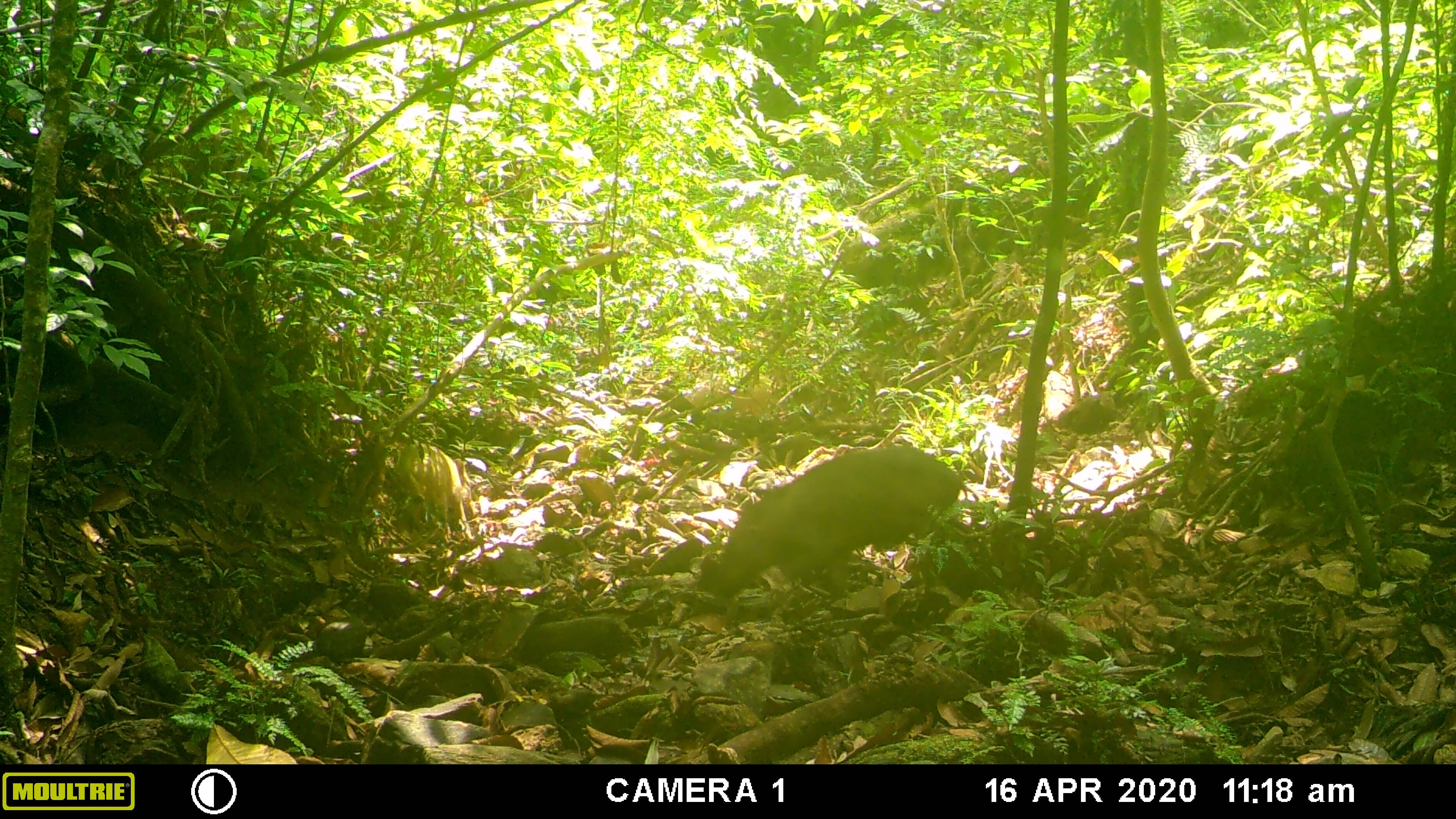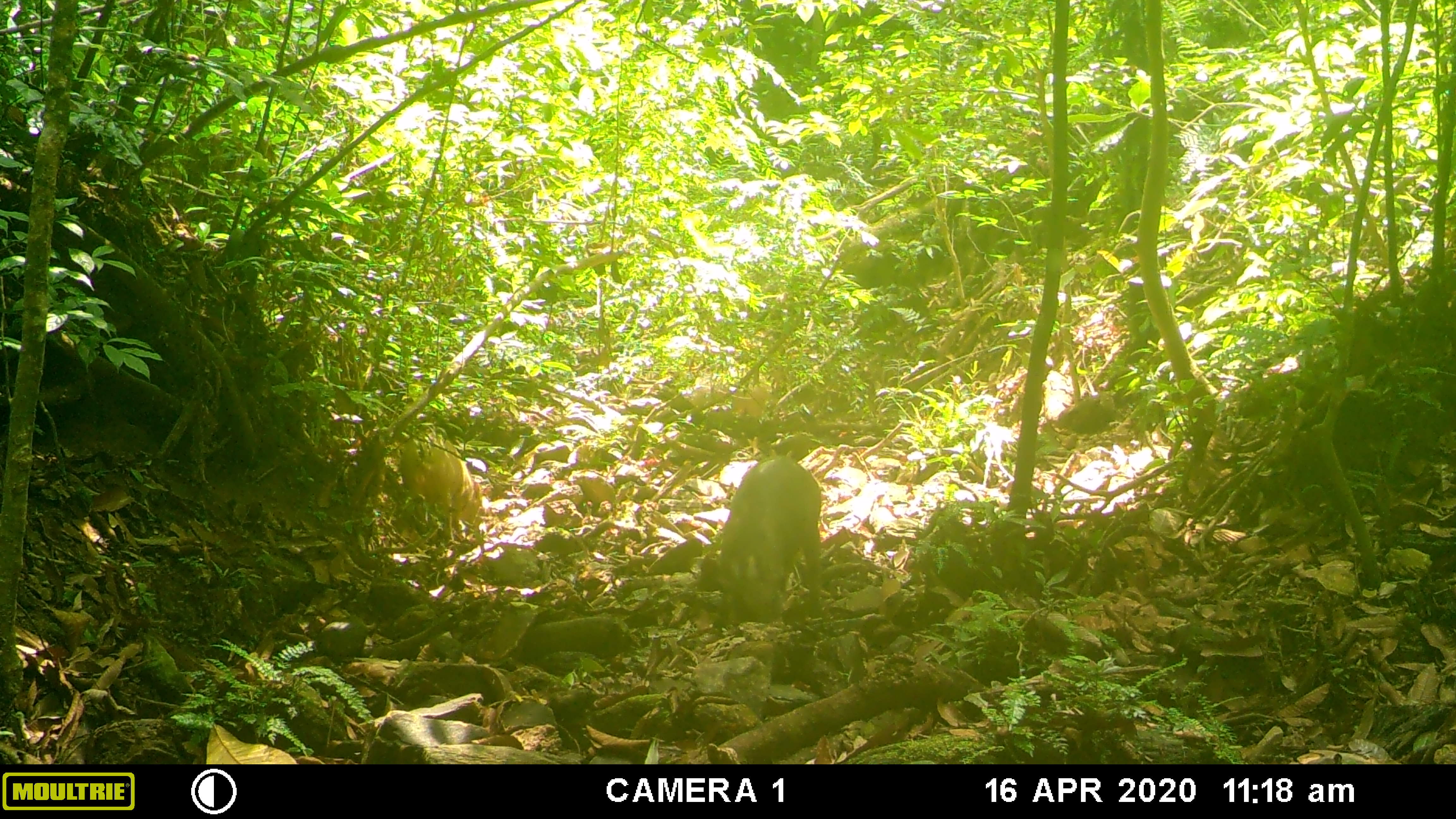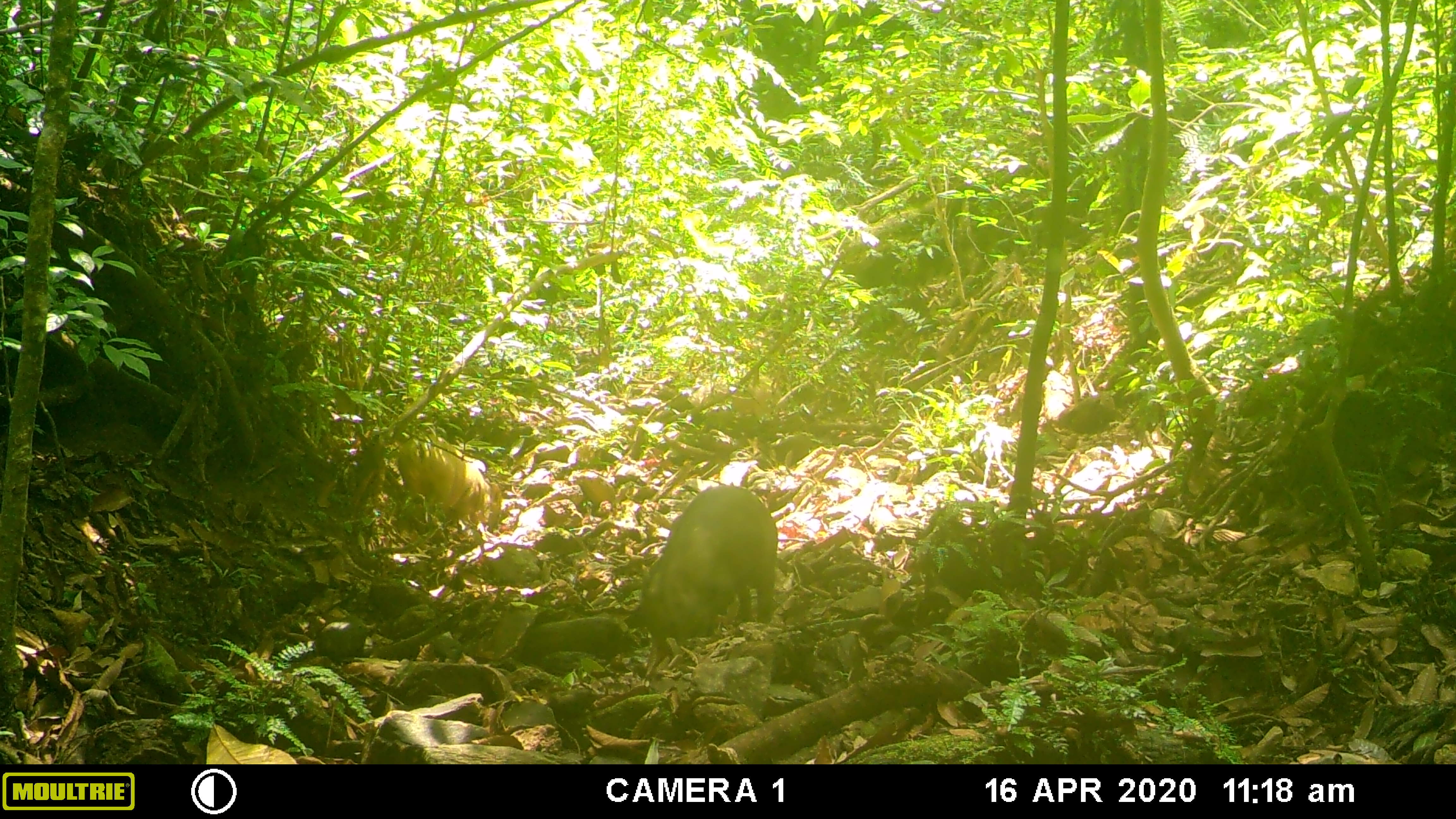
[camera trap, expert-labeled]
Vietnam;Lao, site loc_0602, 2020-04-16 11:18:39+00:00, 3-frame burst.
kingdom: Animalia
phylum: Chordata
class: Mammalia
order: Artiodactyla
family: Suidae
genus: Sus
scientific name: Sus scrofa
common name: eurasian wild pig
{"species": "eurasian wild pig (Sus scrofa)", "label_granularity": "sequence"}